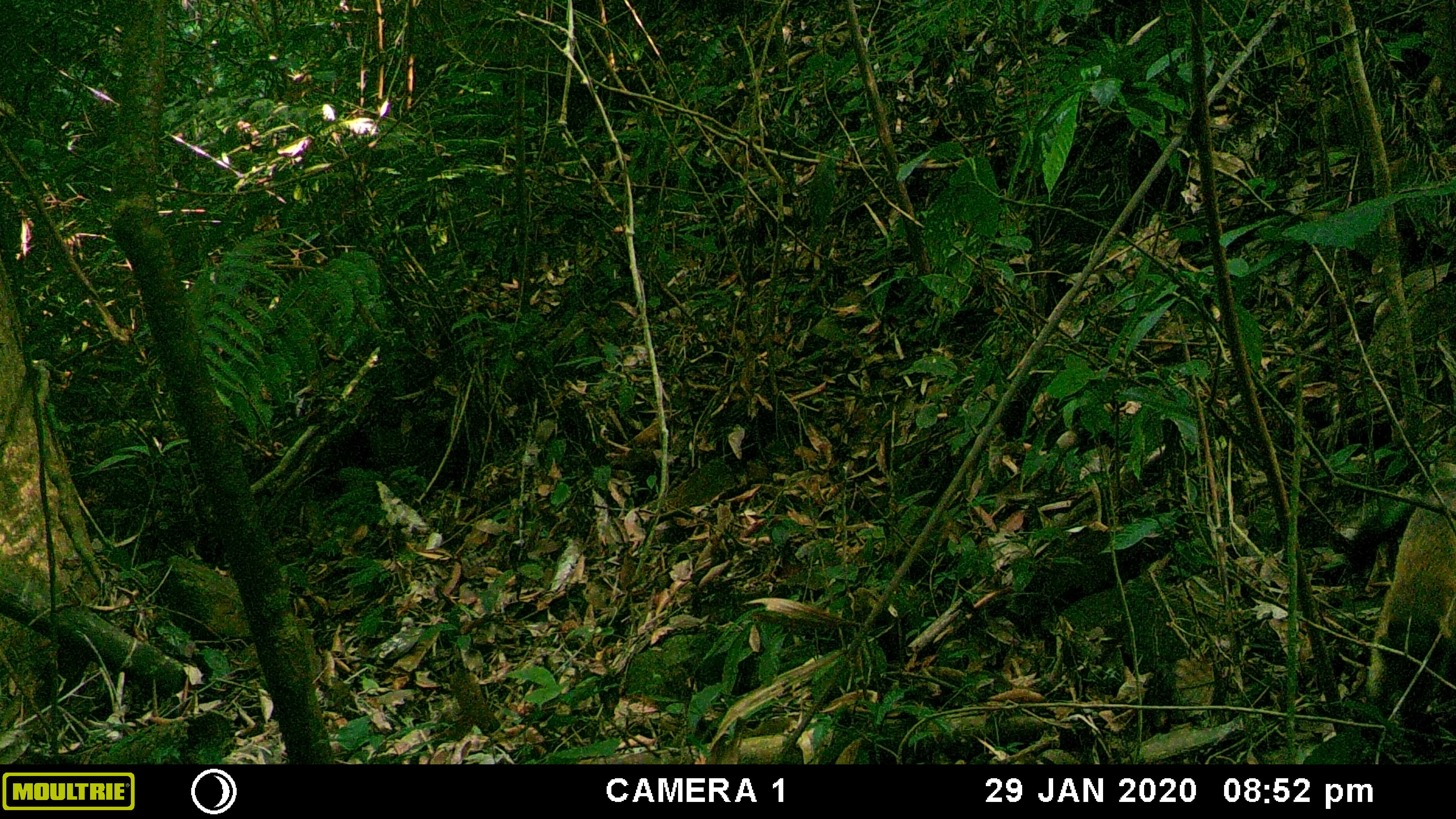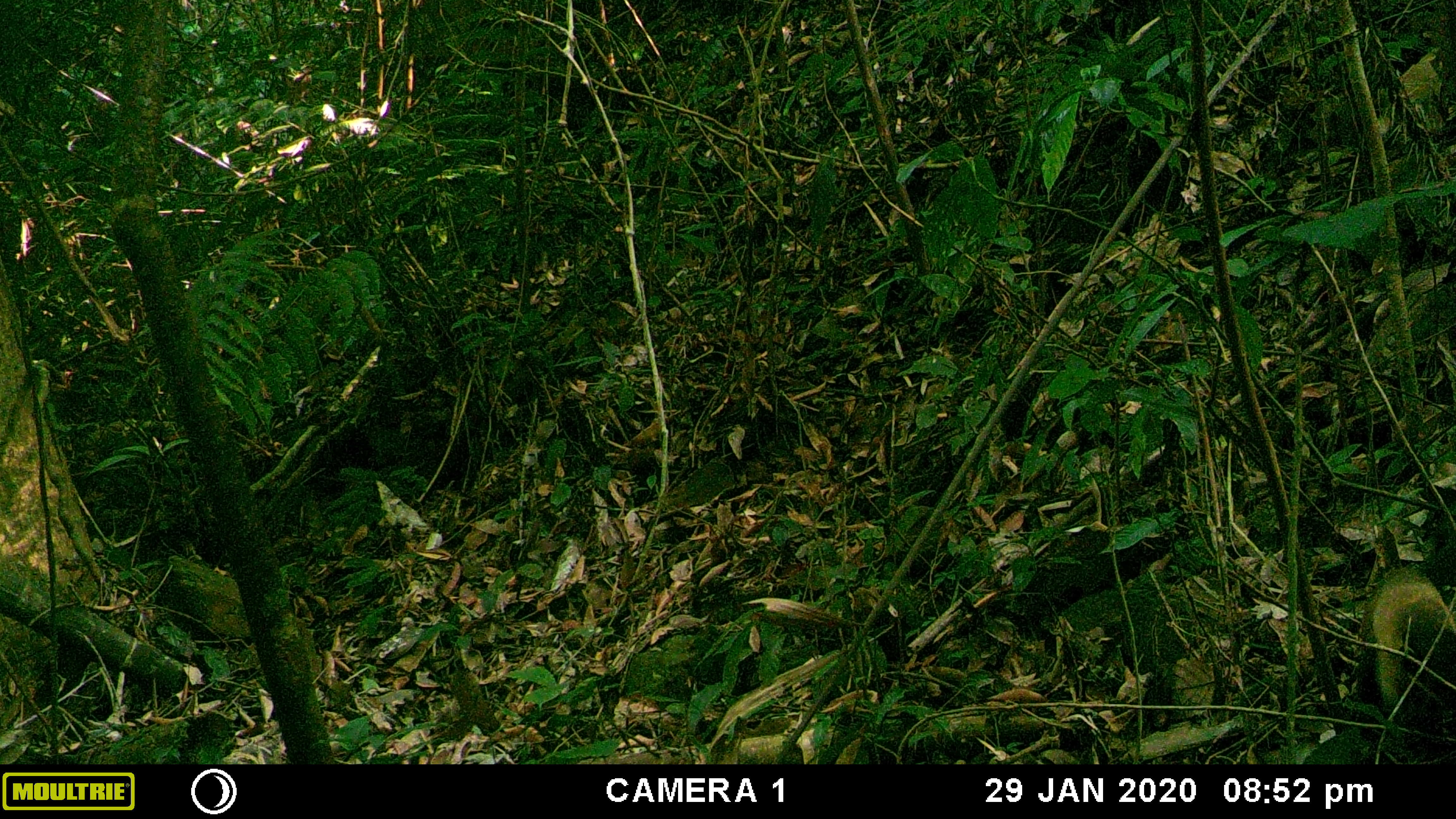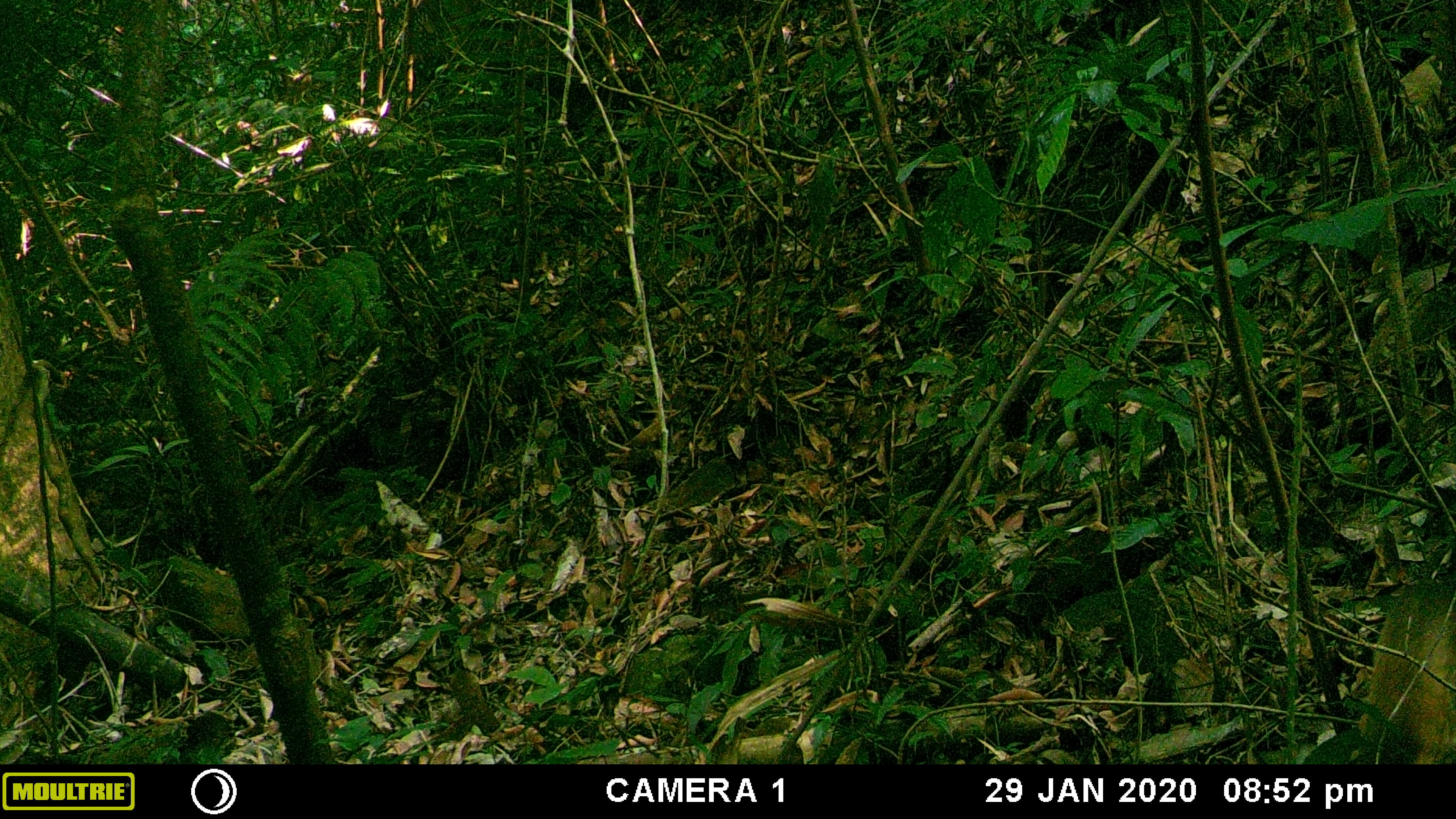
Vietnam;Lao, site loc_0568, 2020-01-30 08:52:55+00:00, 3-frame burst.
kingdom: Animalia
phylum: Chordata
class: Mammalia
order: Carnivora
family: Mustelidae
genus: Martes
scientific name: Martes flavigula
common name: yellow-throated marten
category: yellow throated marten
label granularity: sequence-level